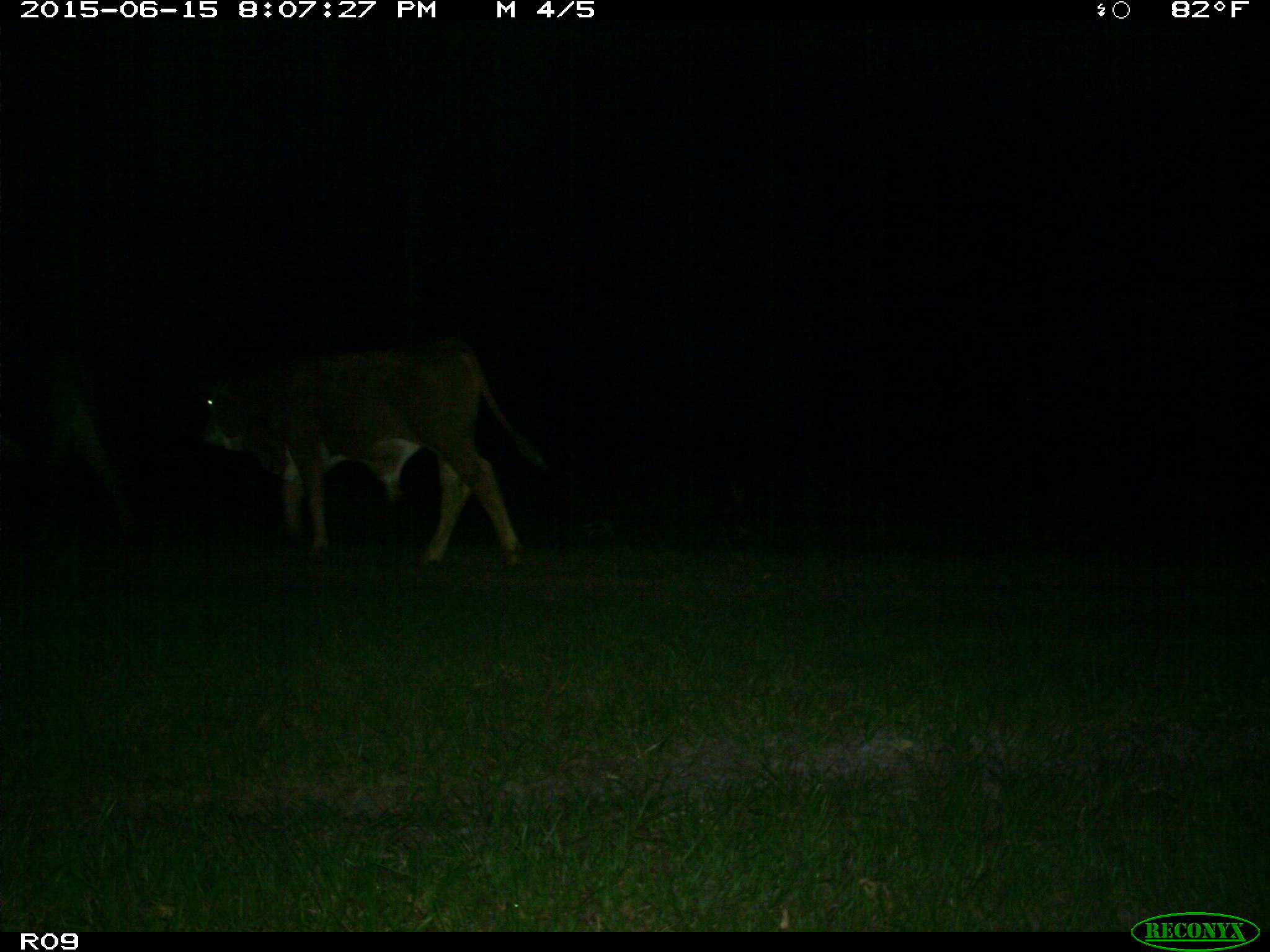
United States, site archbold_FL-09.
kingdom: Animalia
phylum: Chordata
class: Mammalia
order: Artiodactyla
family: Bovidae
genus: Bos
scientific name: Bos taurus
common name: domestic cow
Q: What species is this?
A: Bos taurus (domestic cow).